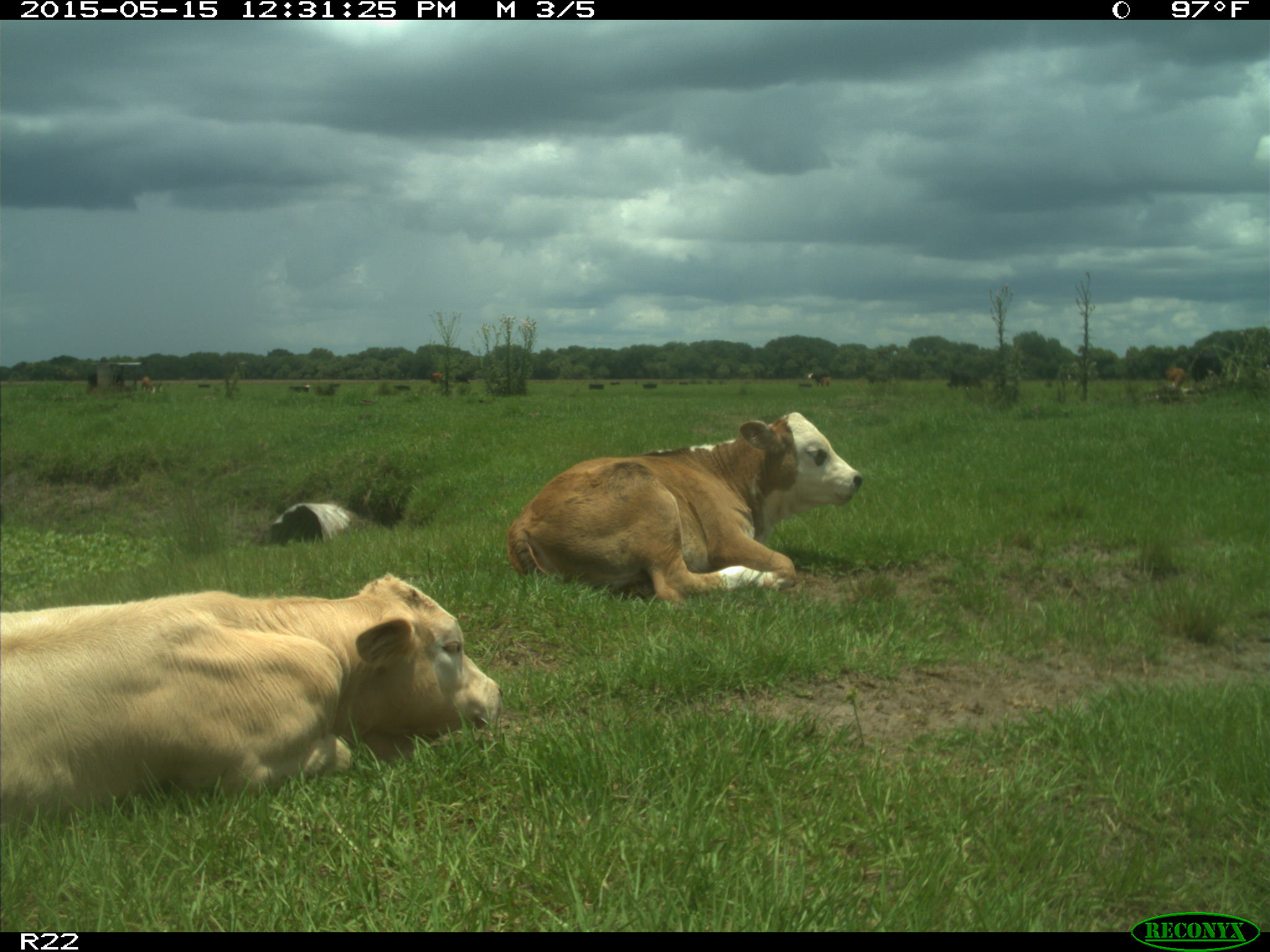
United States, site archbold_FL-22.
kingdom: Animalia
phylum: Chordata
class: Mammalia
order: Artiodactyla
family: Bovidae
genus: Bos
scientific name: Bos taurus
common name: domestic cow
Bos taurus (domestic cow).